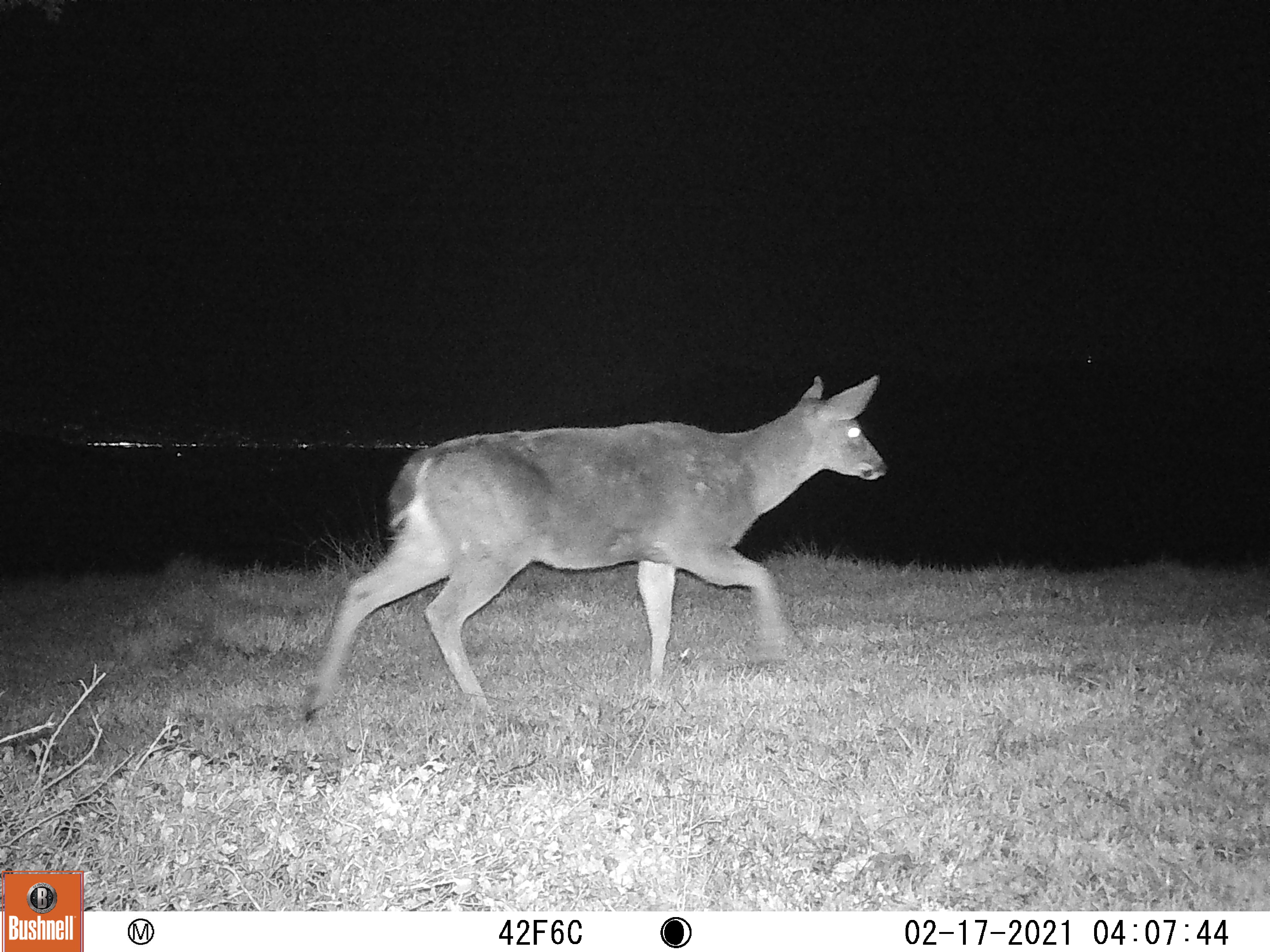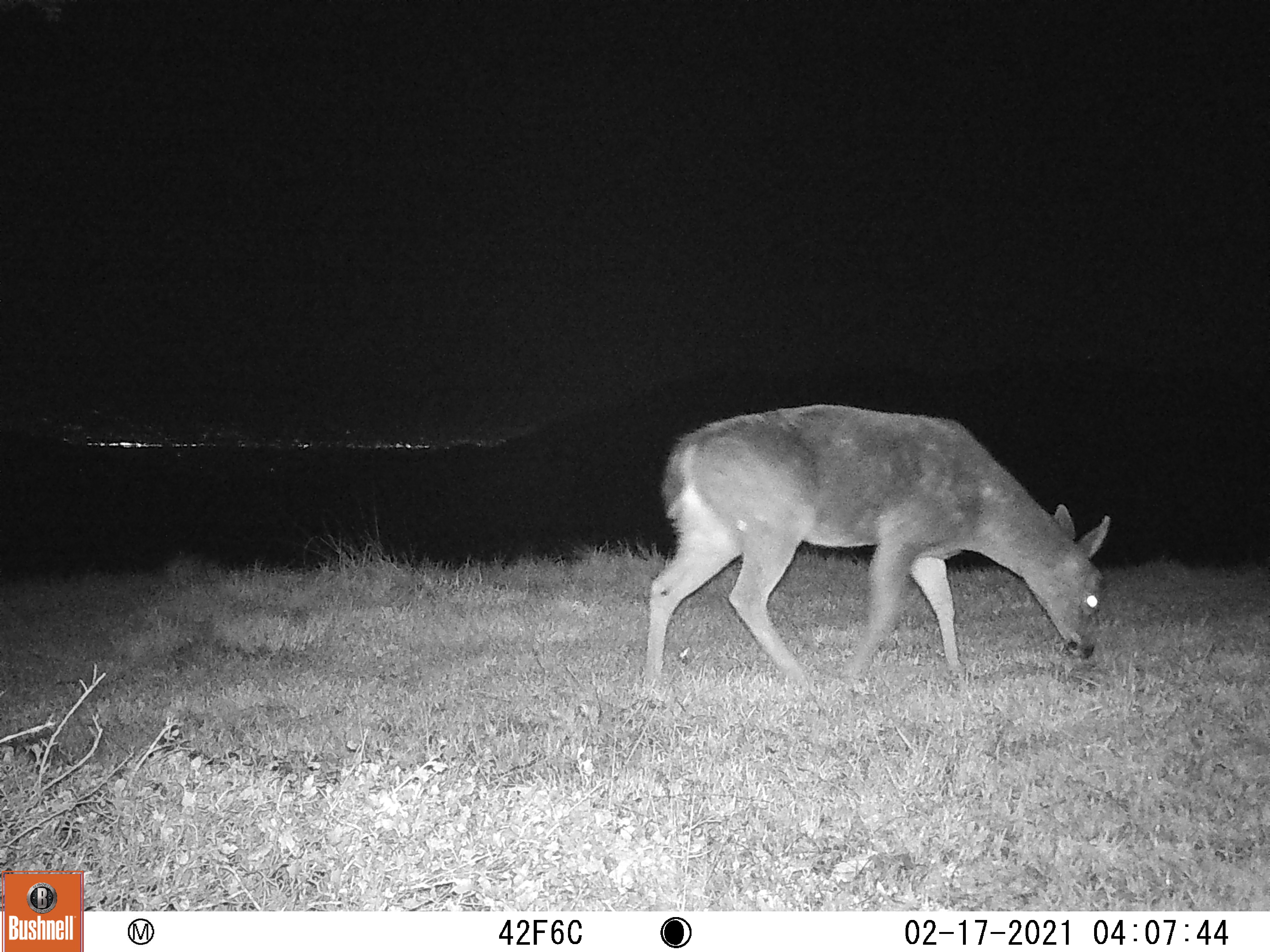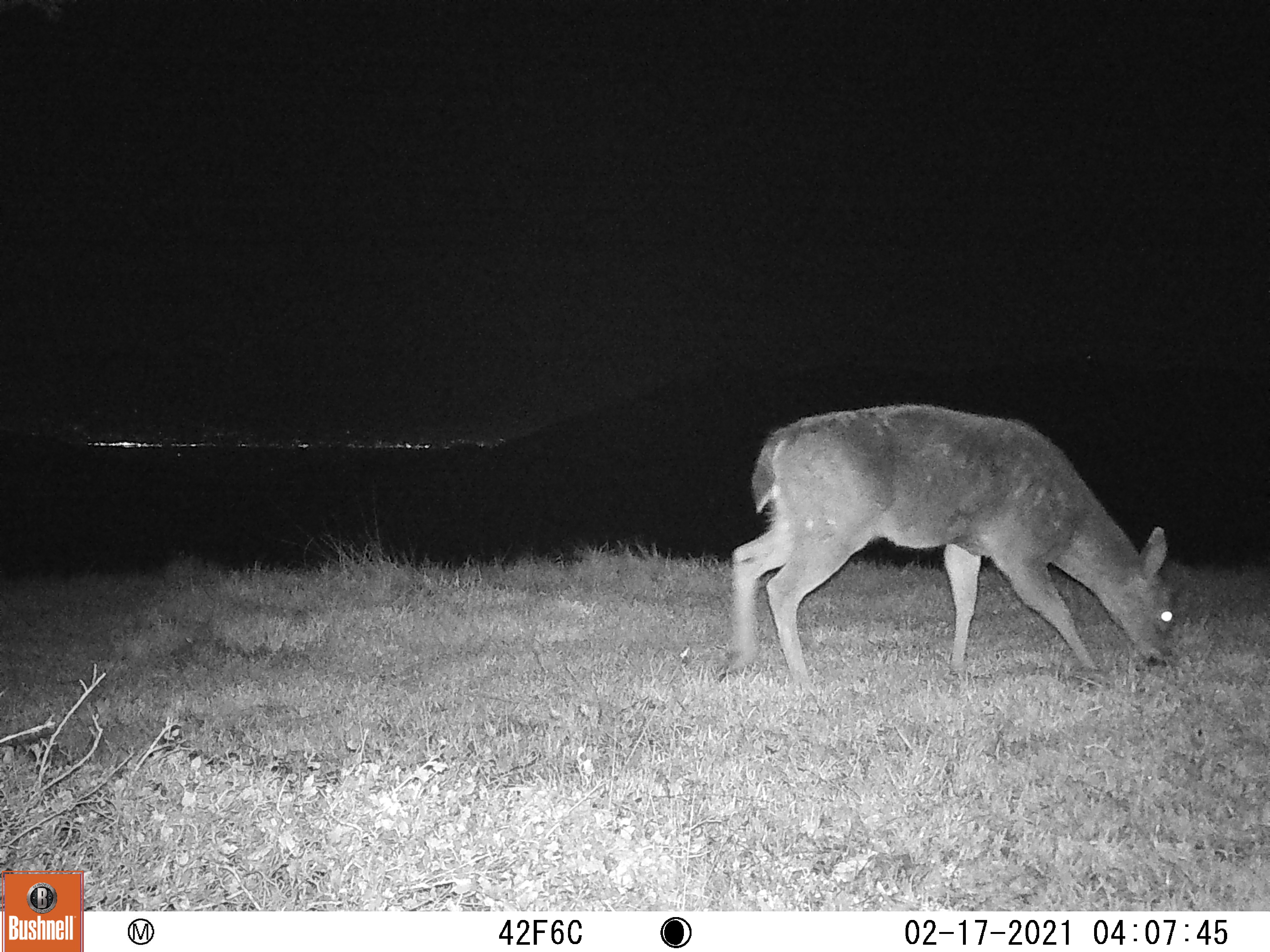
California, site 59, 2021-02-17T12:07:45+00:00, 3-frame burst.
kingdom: Animalia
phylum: Chordata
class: Mammalia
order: Artiodactyla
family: Cervidae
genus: Odocoileus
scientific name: Odocoileus hemionus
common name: mule deer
Mule deer (Odocoileus hemionus).